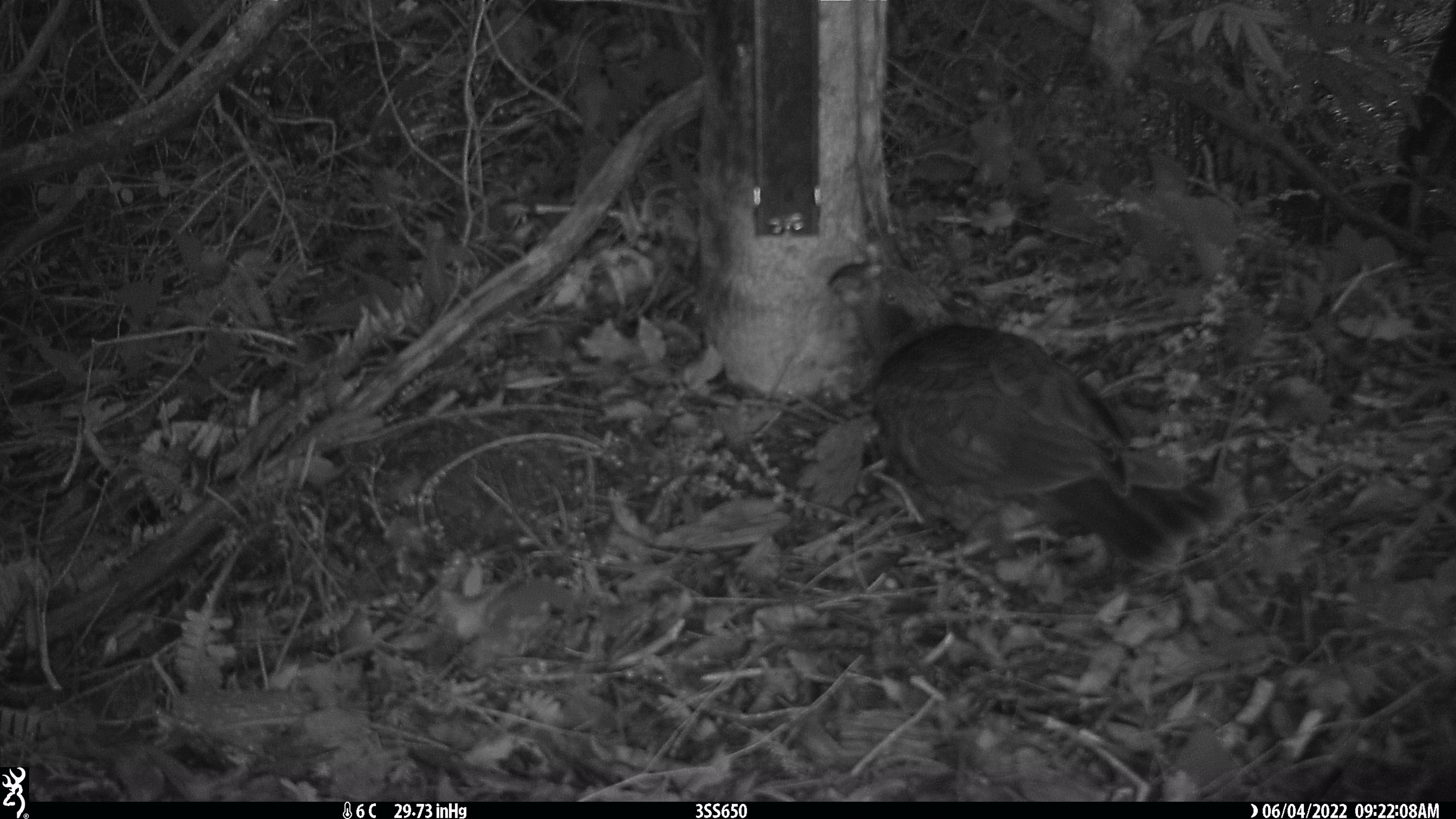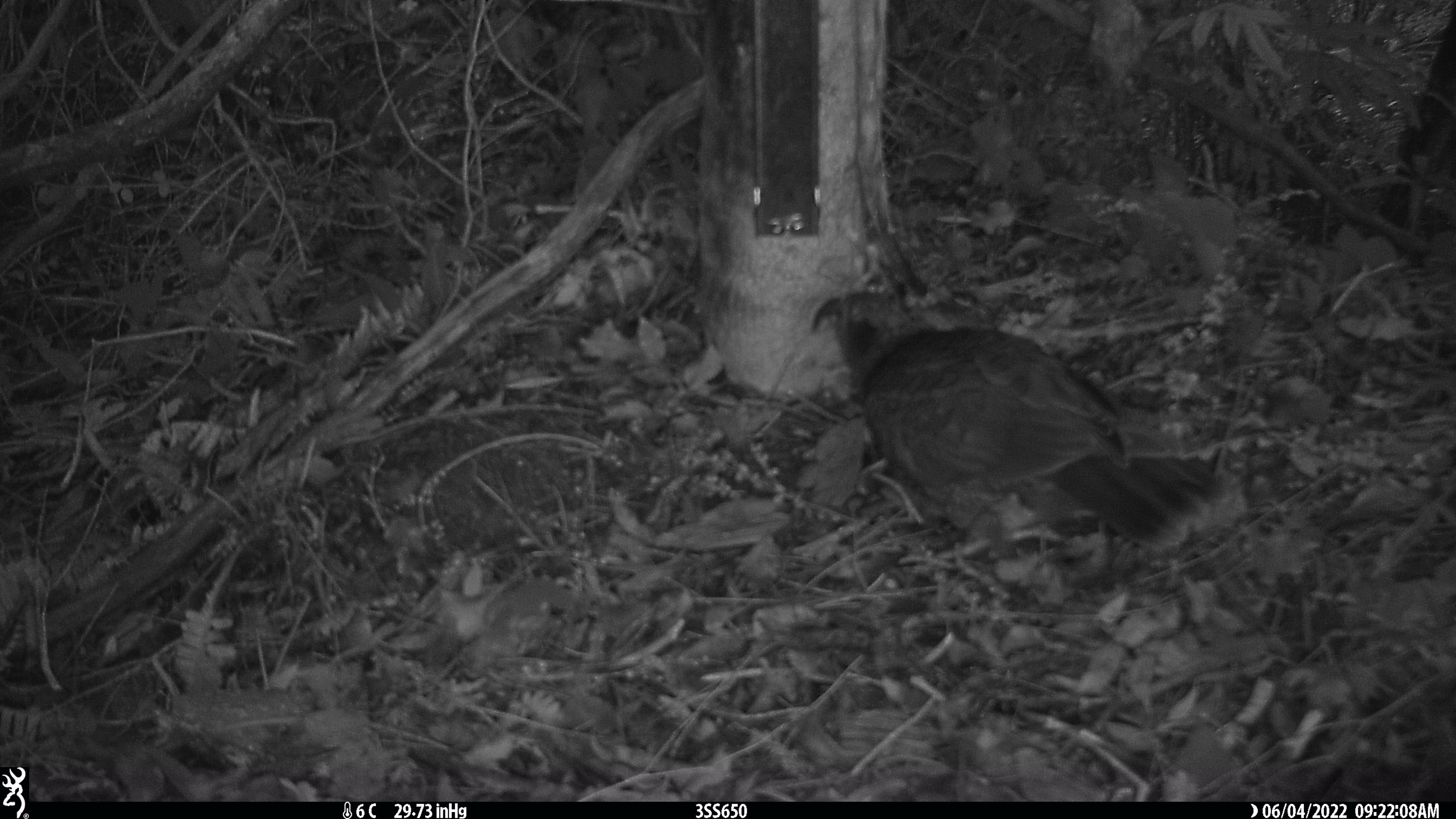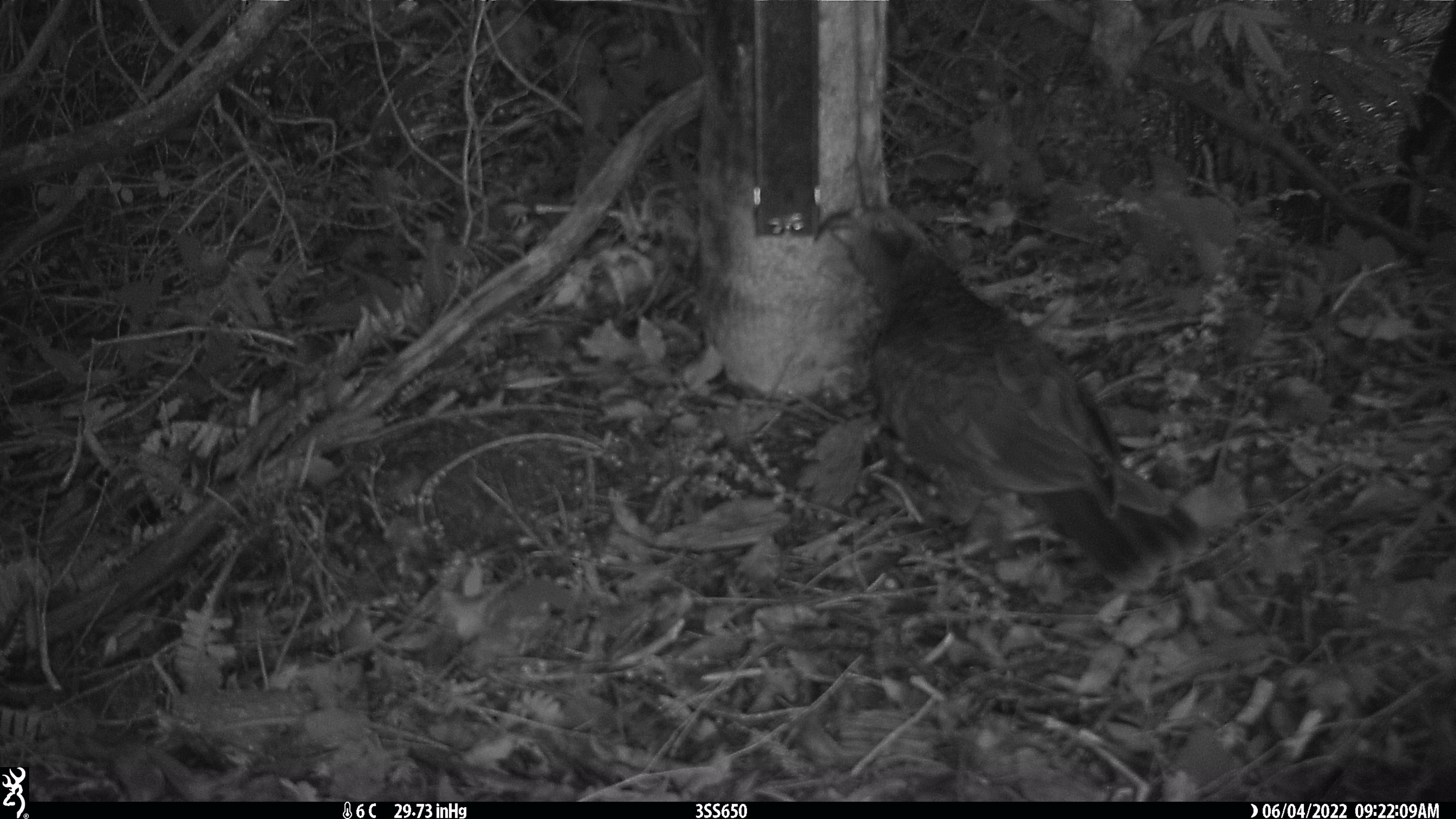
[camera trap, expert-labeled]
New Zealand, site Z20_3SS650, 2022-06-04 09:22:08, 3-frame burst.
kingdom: Animalia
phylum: Chordata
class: Aves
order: Psittaciformes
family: Strigopidae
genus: Nestor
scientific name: Nestor notabilis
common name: kea